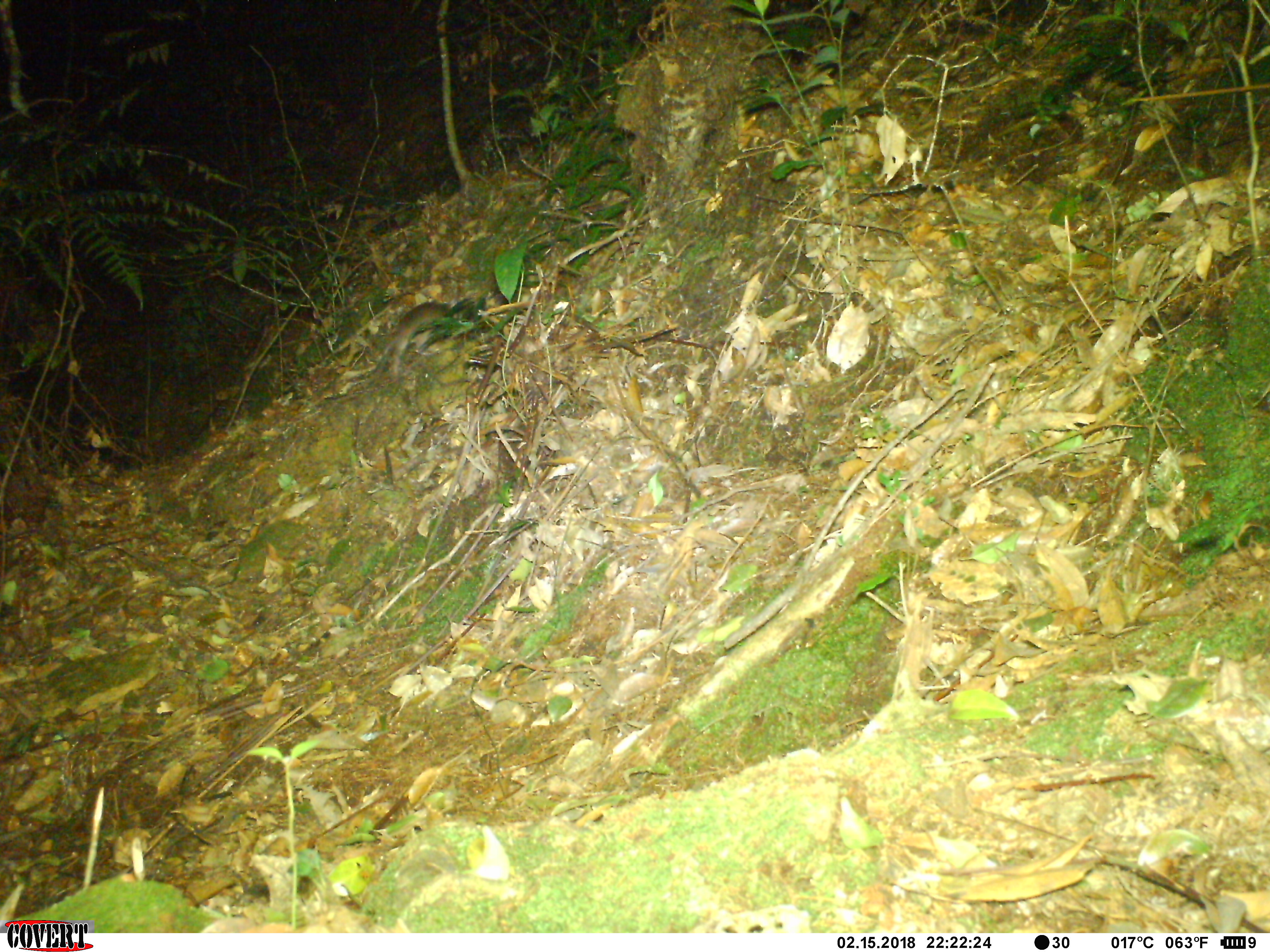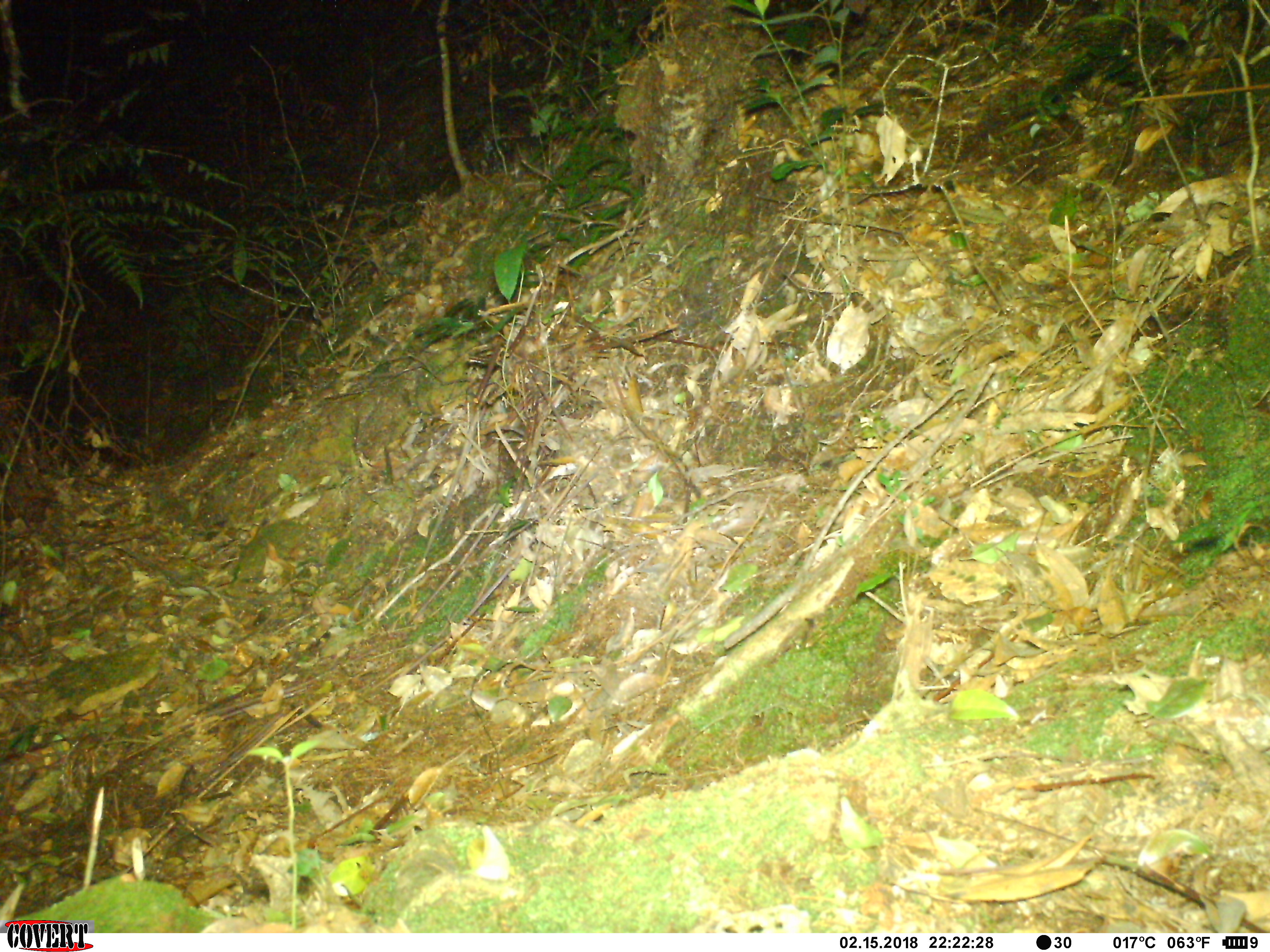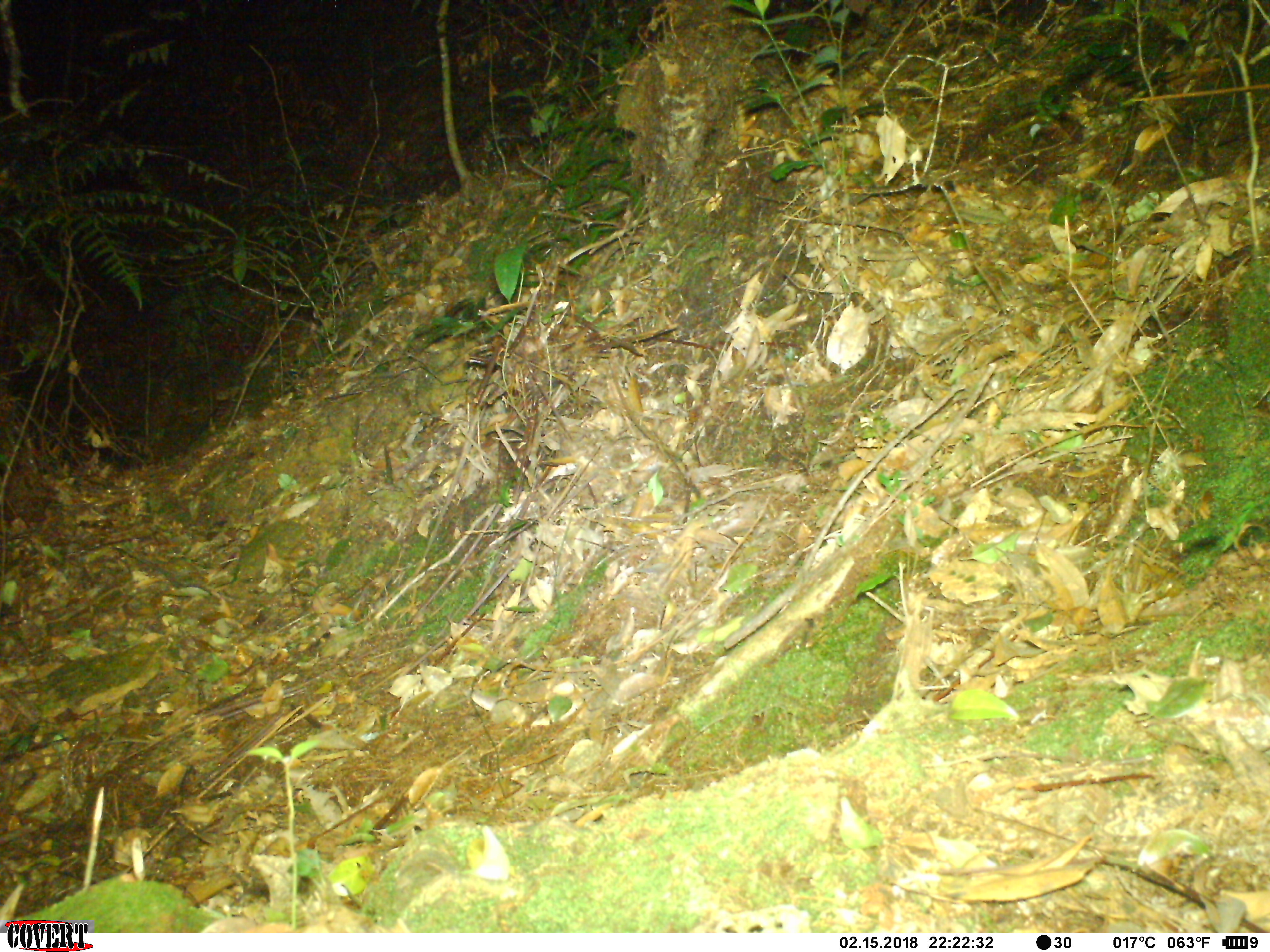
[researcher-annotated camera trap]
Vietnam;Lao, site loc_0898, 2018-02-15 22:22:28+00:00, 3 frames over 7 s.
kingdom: Animalia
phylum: Chordata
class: Mammalia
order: Rodentia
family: Muridae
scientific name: Muridae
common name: old-world mice and rats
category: unidentified murid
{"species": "unidentified murid (old-world mice and rats) (Muridae)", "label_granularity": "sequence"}